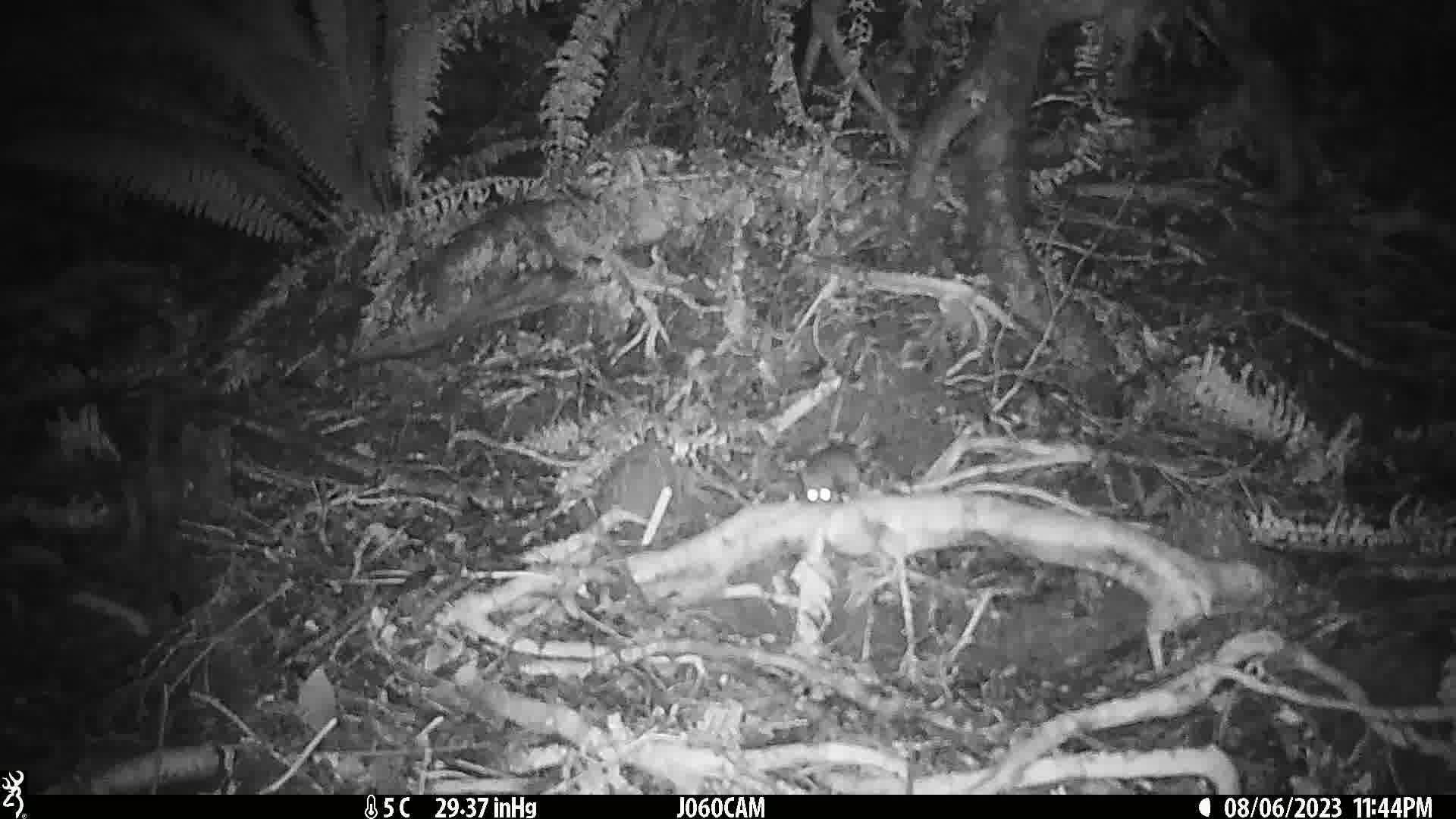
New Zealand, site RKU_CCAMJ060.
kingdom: Animalia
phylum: Chordata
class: Mammalia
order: Rodentia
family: Muridae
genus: Rattus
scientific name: Rattus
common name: rat